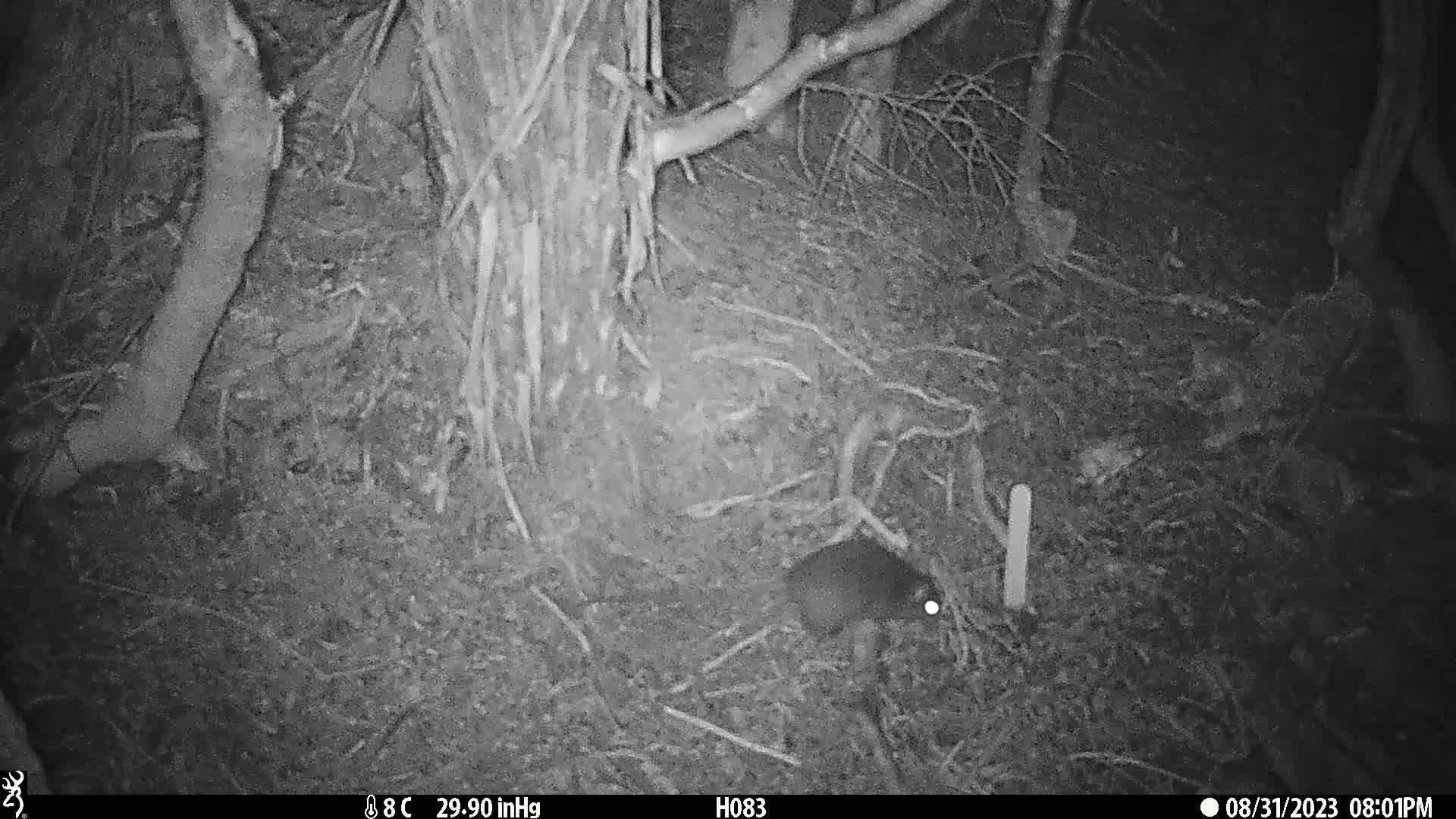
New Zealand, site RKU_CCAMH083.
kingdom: Animalia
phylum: Chordata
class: Mammalia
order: Rodentia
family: Muridae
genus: Rattus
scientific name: Rattus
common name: rat